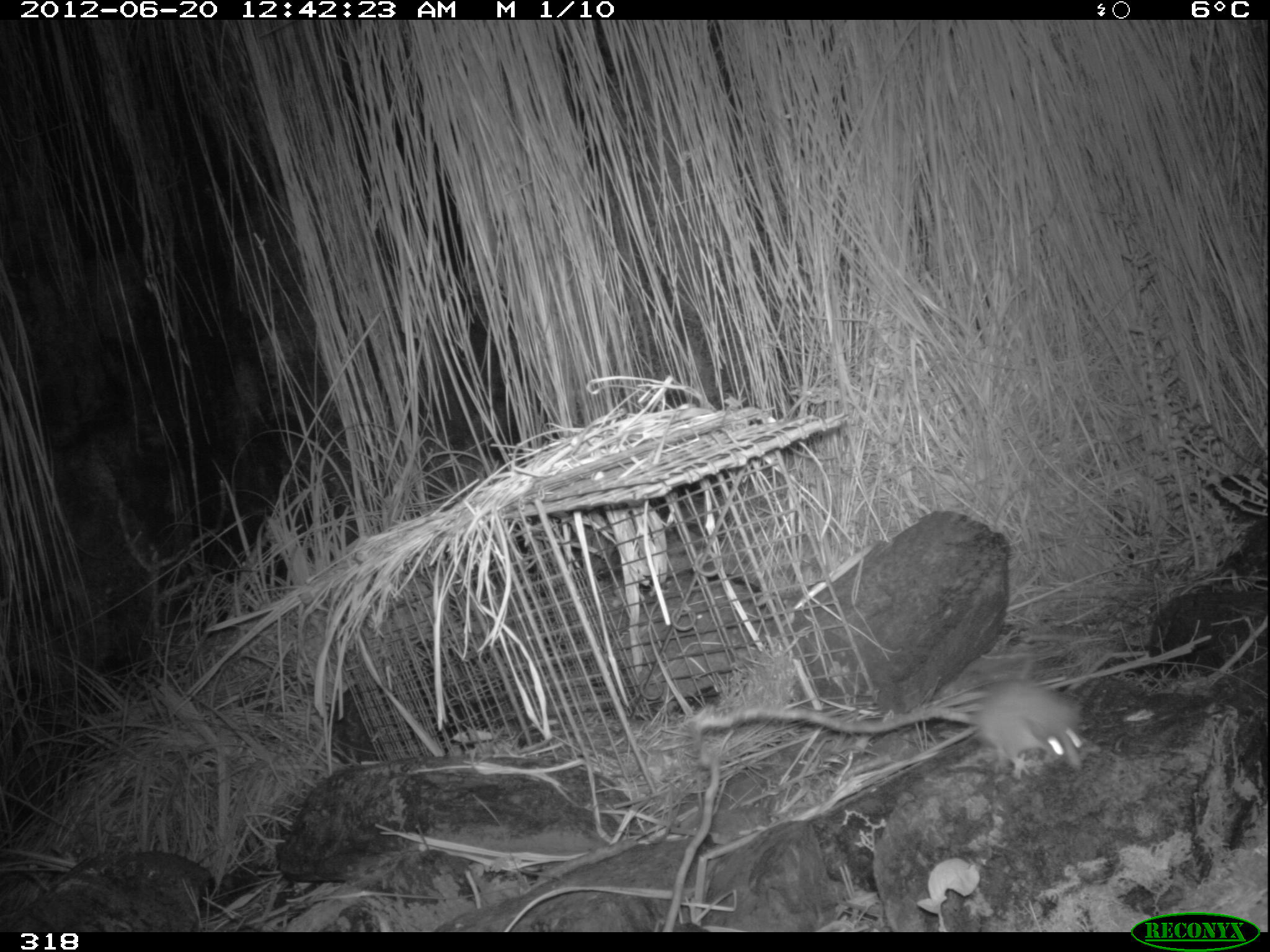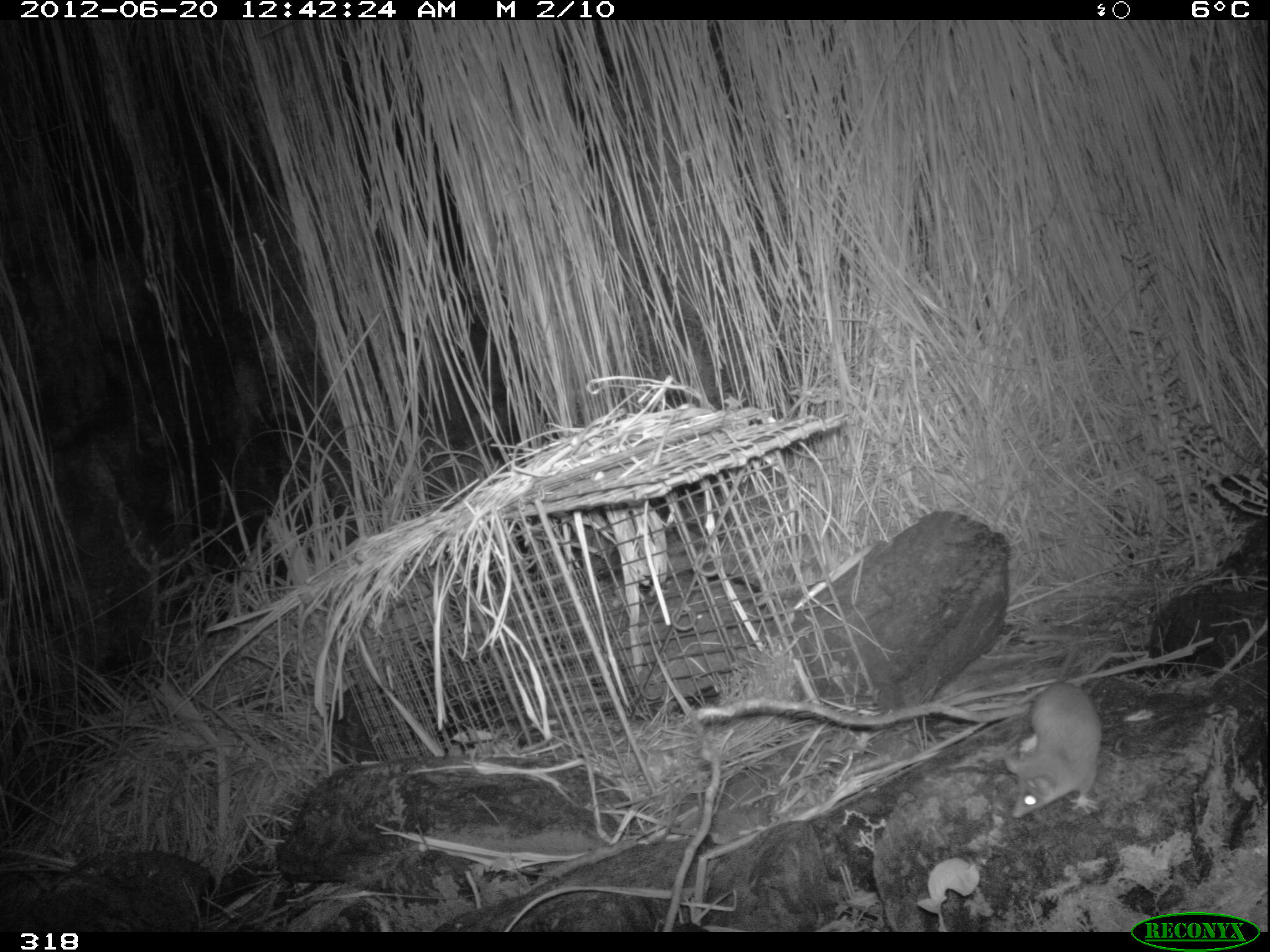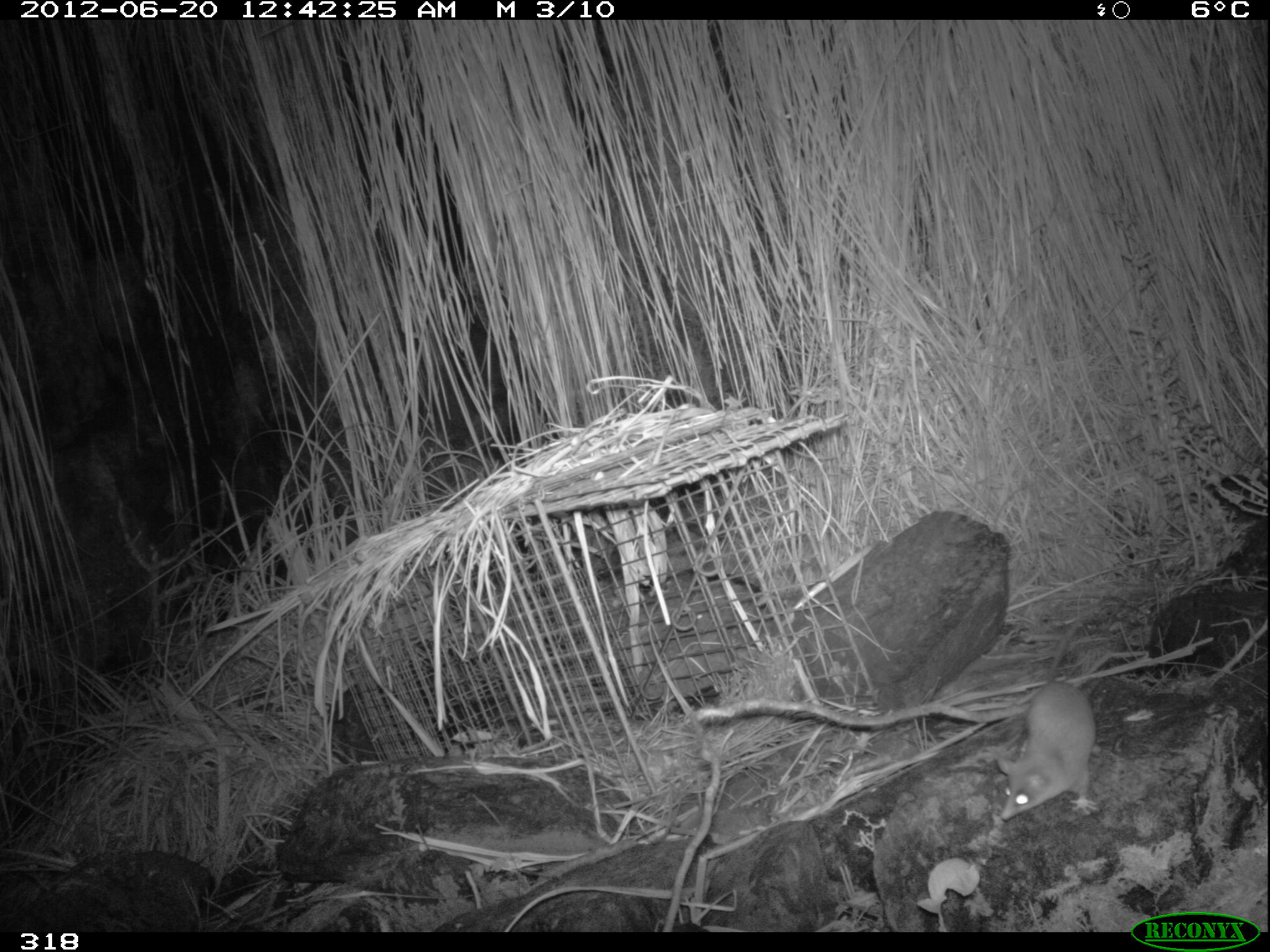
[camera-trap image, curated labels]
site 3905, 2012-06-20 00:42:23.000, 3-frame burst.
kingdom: Animalia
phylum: Chordata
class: Mammalia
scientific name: Marsupialia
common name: marsupials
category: unknown marsupial